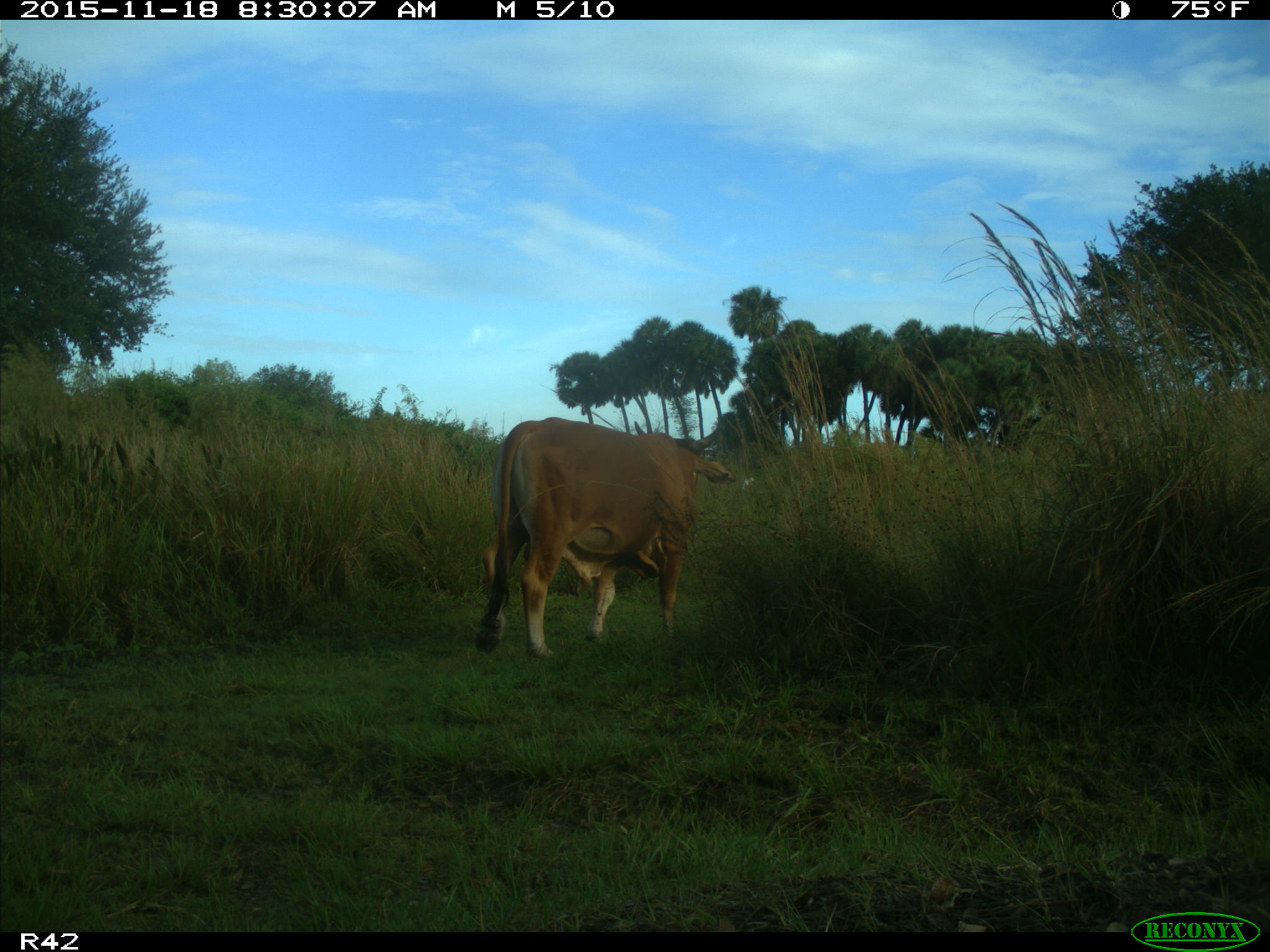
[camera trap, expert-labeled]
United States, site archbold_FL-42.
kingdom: Animalia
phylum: Chordata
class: Mammalia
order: Artiodactyla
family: Bovidae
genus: Bos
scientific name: Bos taurus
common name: domestic cow